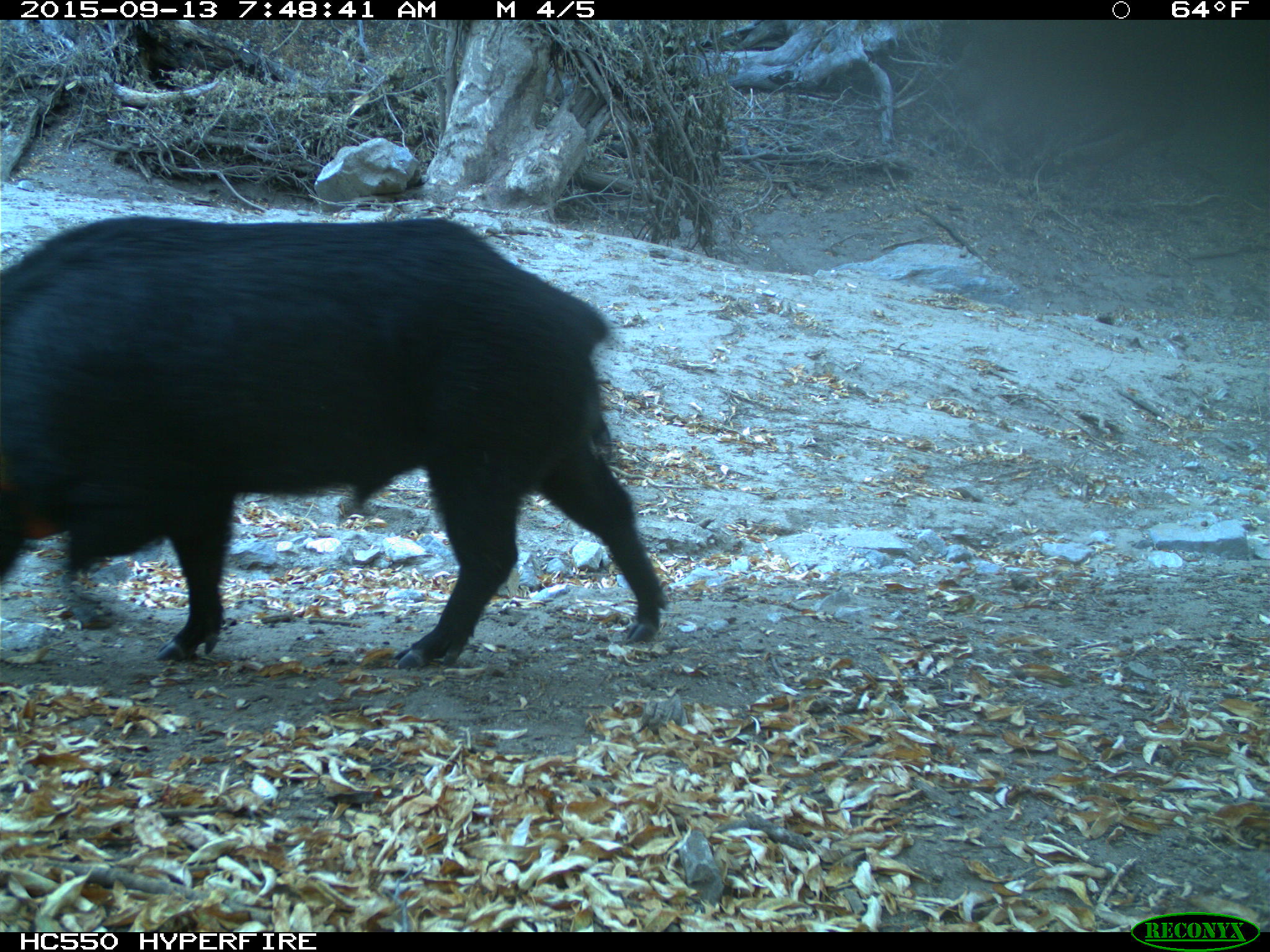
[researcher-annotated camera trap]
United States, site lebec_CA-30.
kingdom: Animalia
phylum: Chordata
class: Mammalia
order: Artiodactyla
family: Suidae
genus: Sus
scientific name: Sus scrofa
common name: wild boar